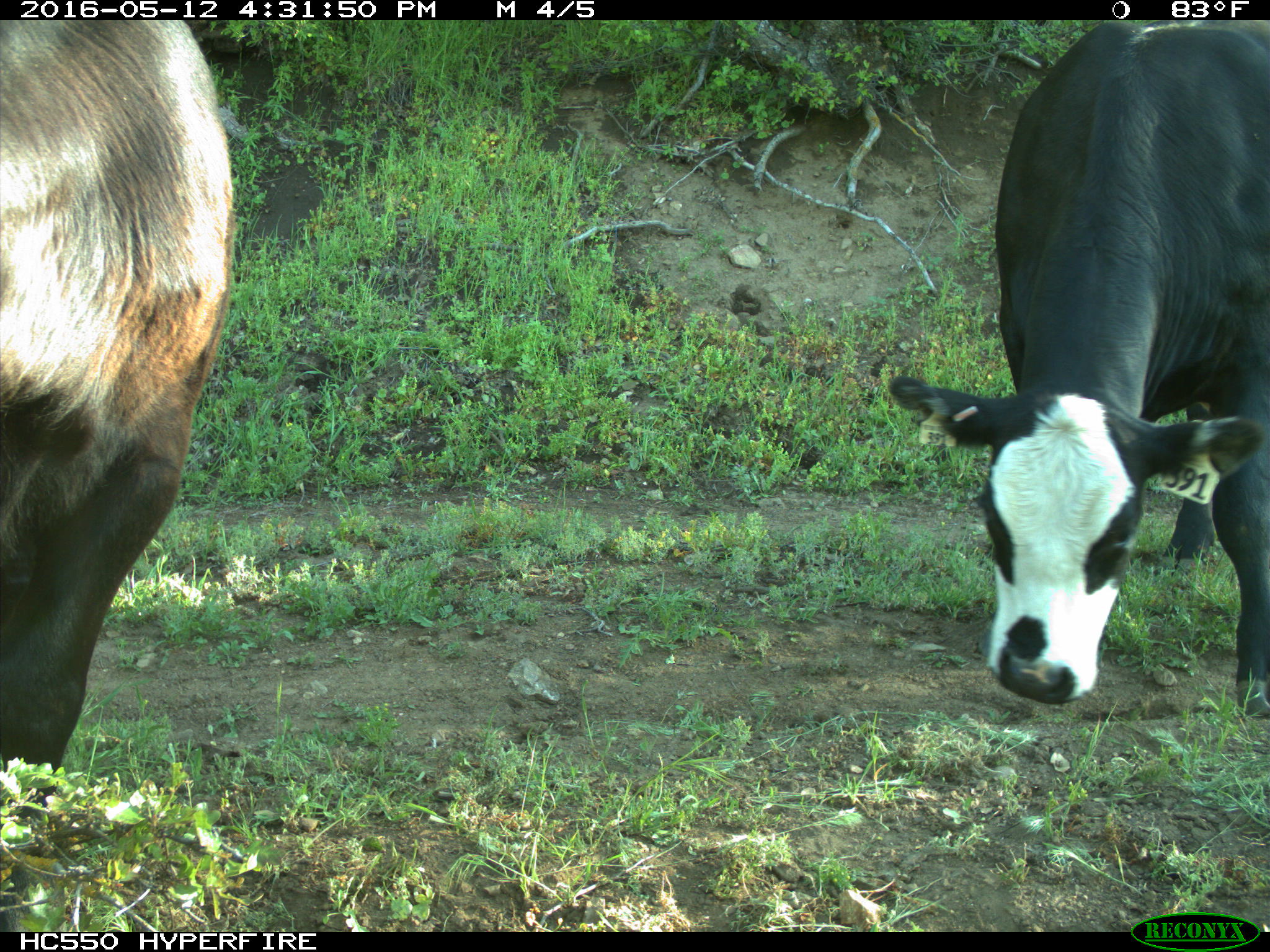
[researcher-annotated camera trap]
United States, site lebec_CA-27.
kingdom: Animalia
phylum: Chordata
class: Mammalia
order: Artiodactyla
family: Bovidae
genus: Bos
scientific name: Bos taurus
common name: domestic cow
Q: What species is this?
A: Bos taurus (domestic cow).